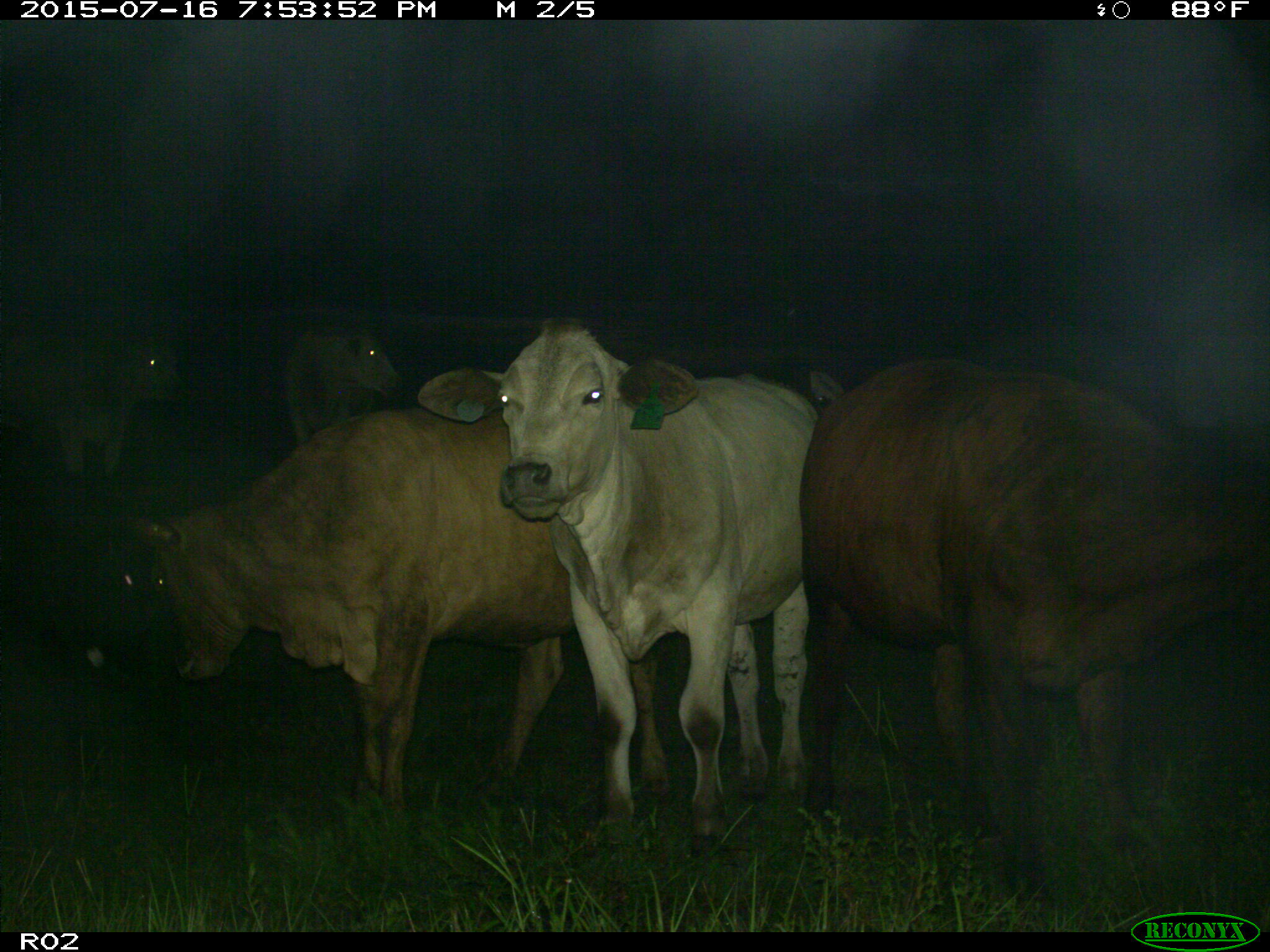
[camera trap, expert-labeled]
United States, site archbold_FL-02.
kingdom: Animalia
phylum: Chordata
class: Mammalia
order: Artiodactyla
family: Bovidae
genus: Bos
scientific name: Bos taurus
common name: domestic cow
Bos taurus (domestic cow).